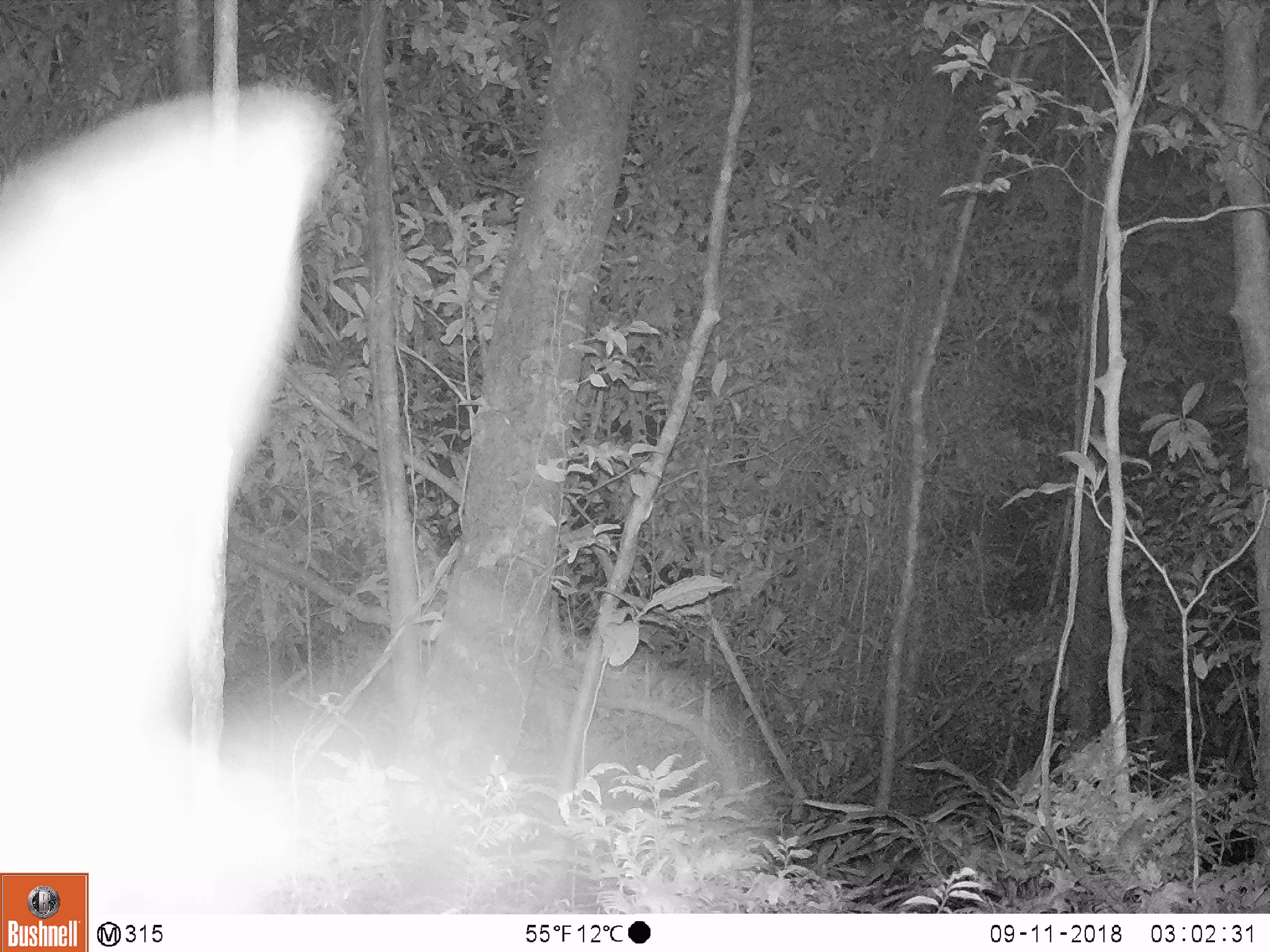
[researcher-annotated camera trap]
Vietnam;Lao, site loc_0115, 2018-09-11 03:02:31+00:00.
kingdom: Animalia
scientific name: Animalia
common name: animal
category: unidentified animal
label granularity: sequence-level